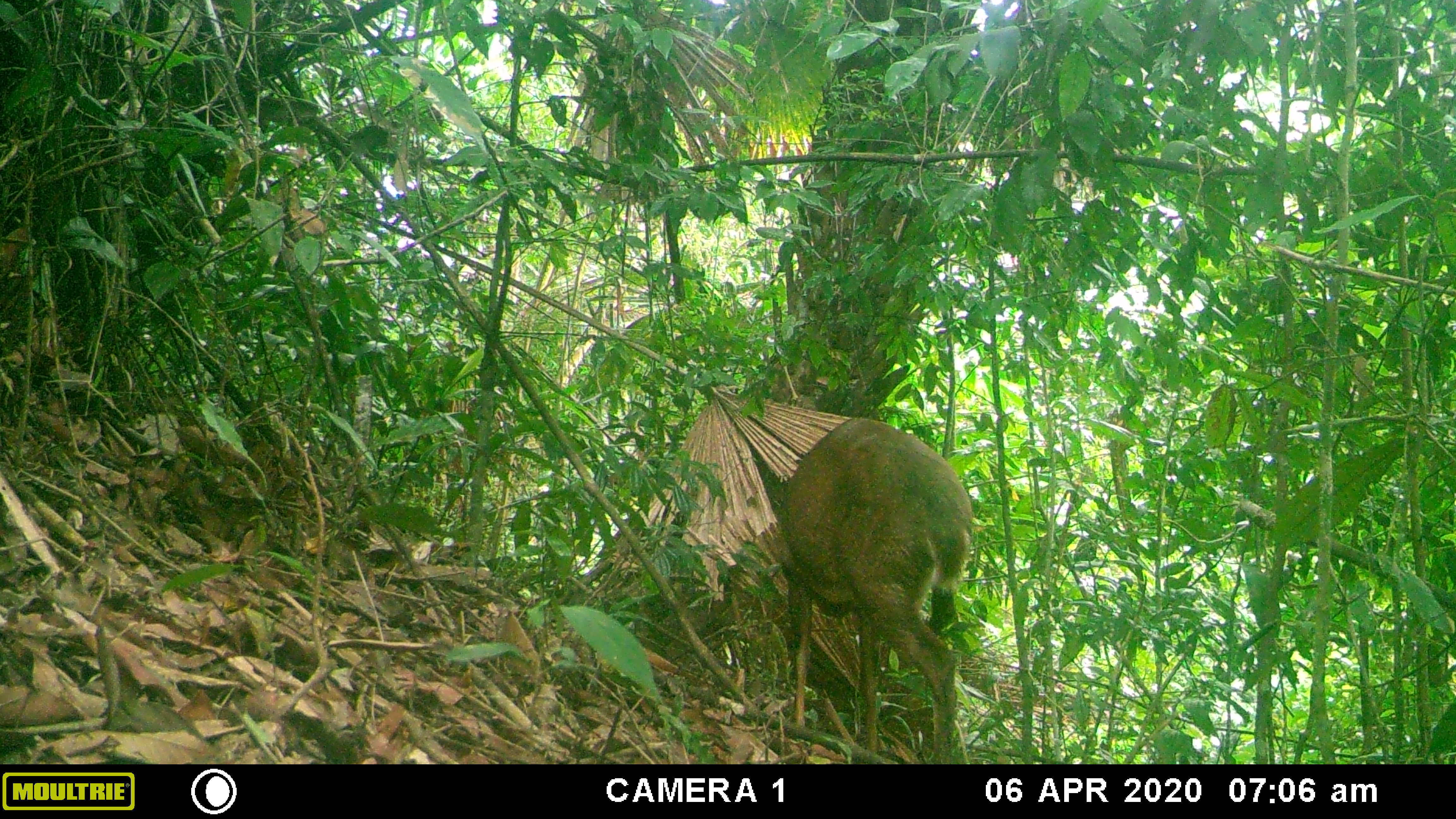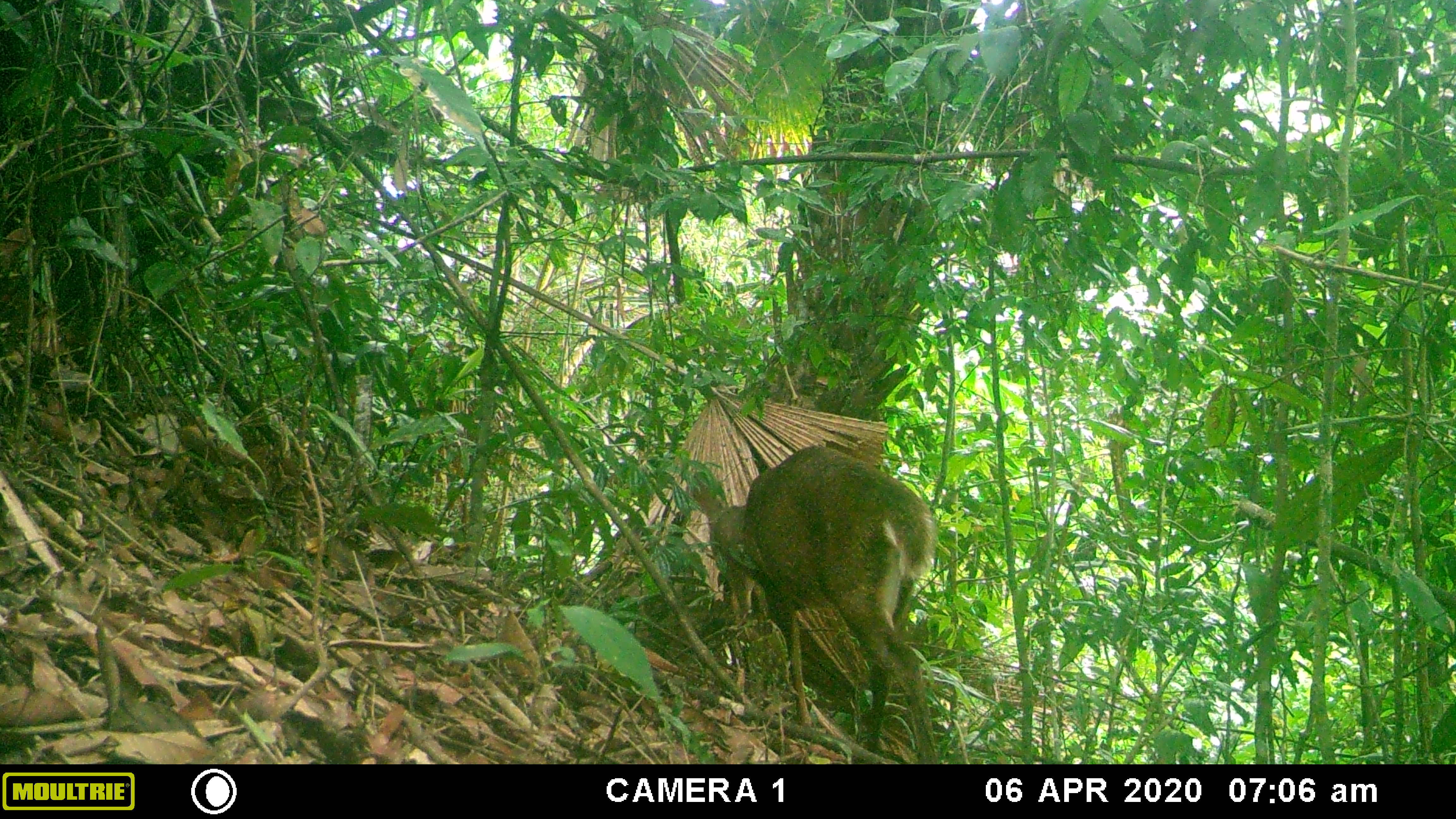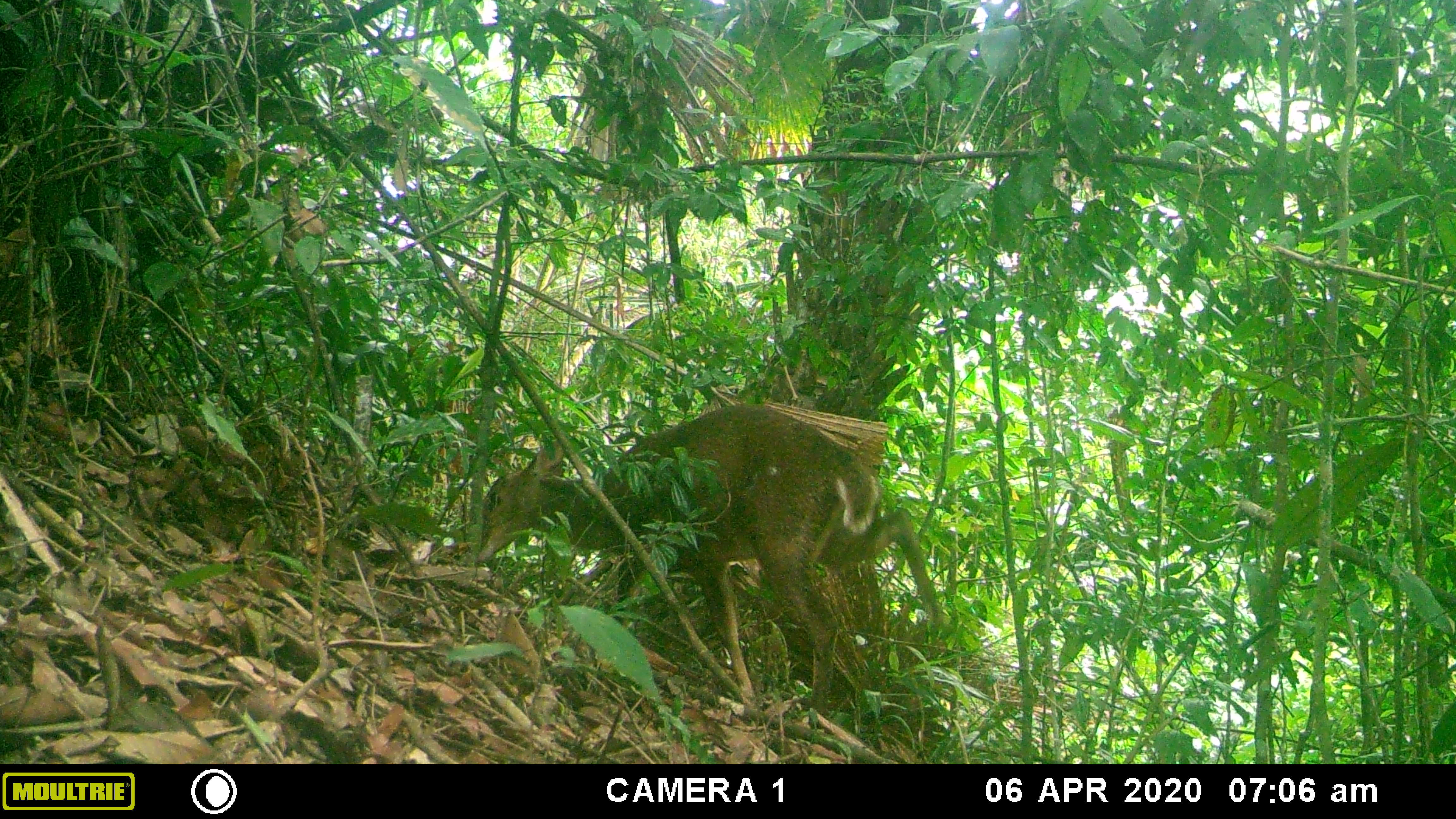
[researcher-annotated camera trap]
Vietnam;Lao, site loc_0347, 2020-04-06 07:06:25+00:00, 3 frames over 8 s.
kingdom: Animalia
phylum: Chordata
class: Mammalia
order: Artiodactyla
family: Cervidae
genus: Muntiacus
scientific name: Muntiacus vuquangensis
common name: large-antlered muntjac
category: large antlered muntjac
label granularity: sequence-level